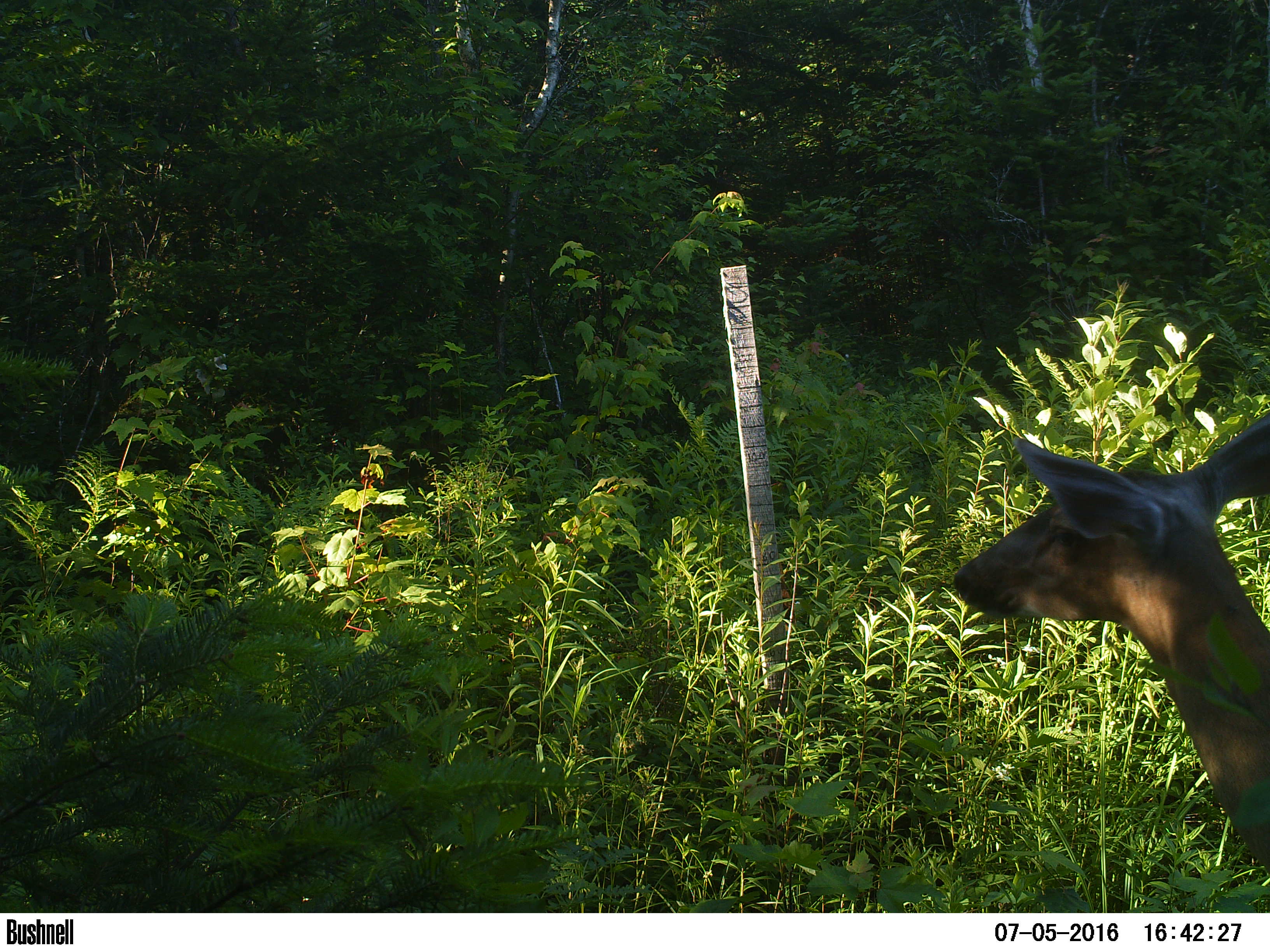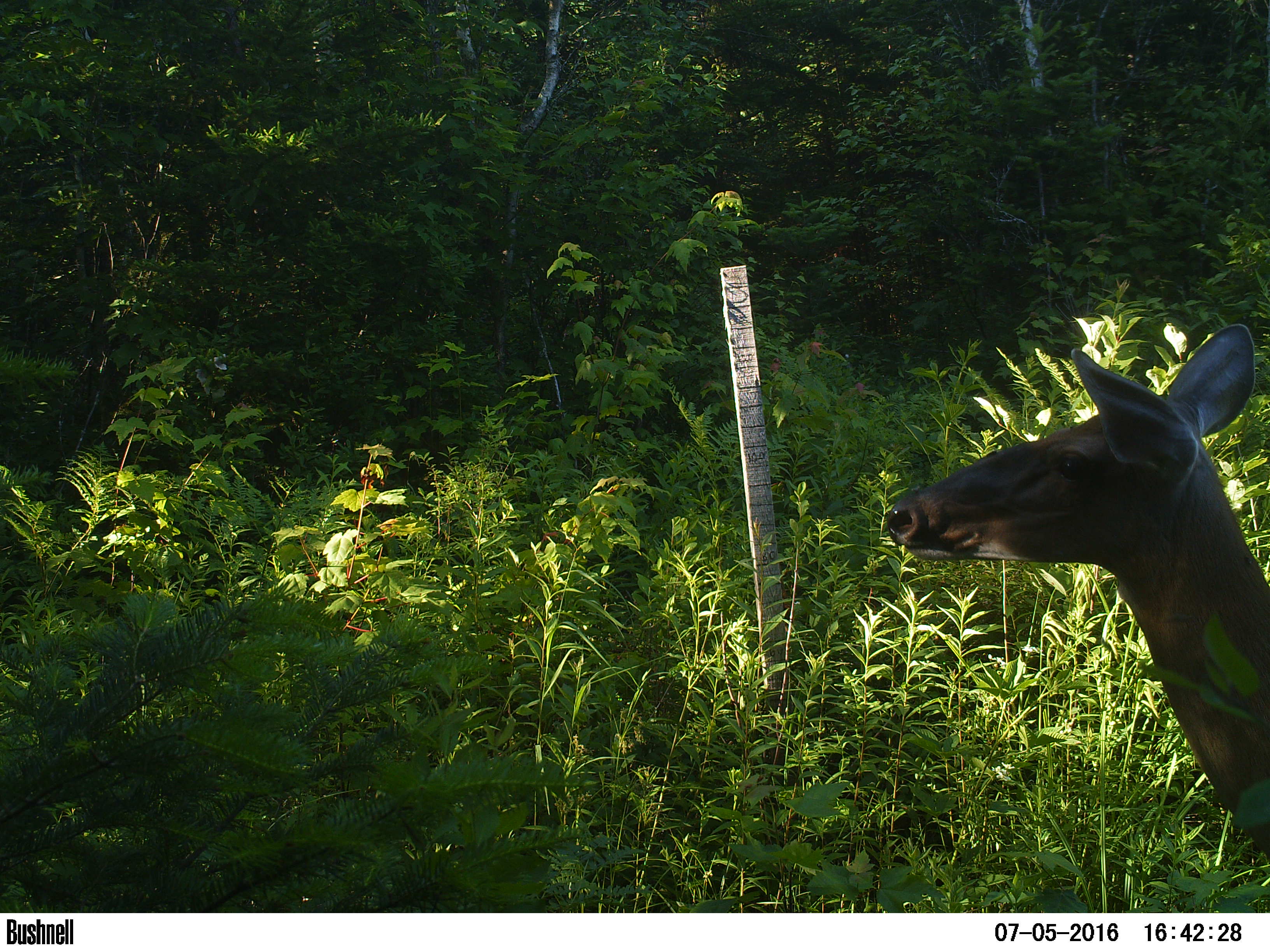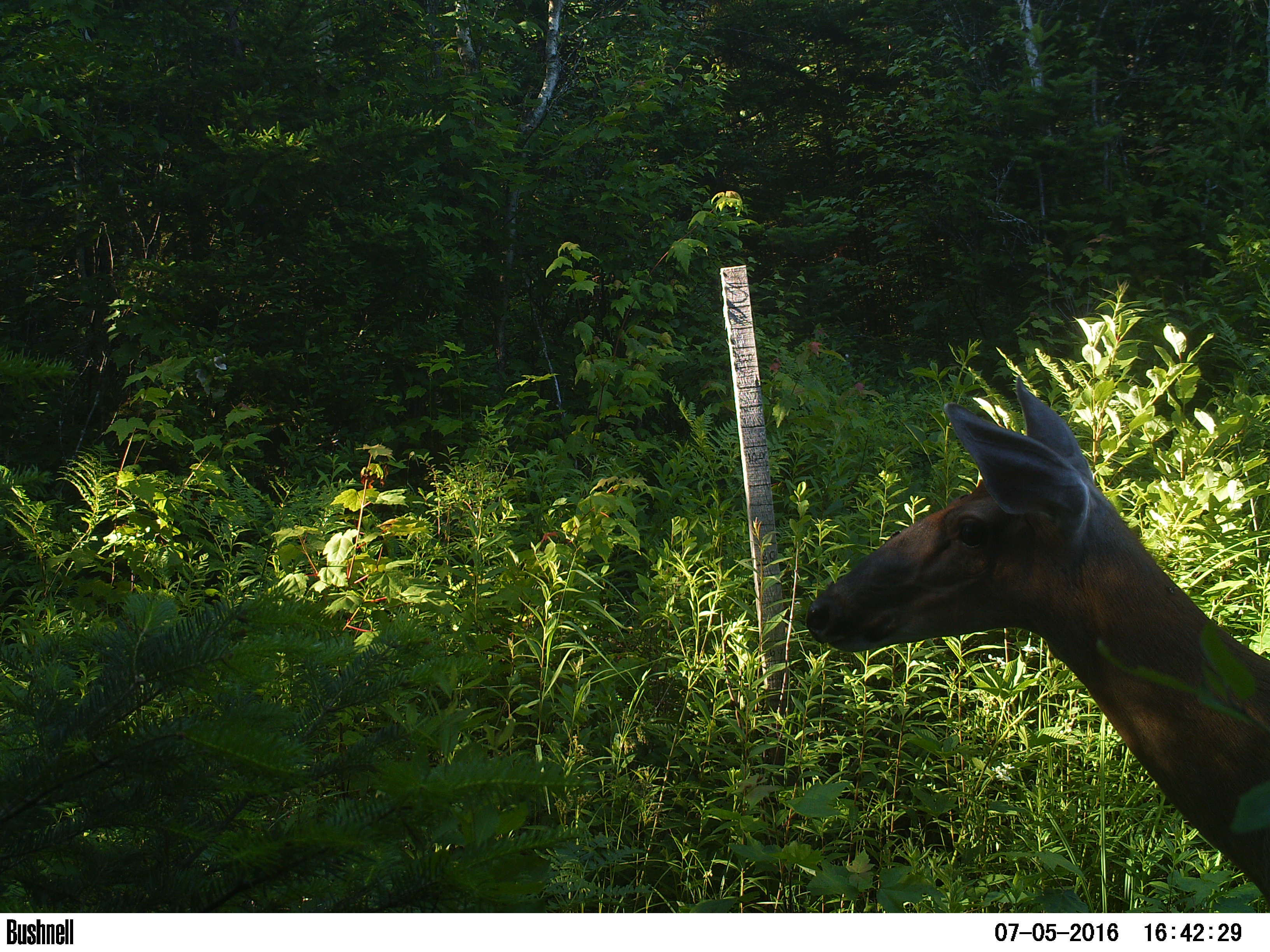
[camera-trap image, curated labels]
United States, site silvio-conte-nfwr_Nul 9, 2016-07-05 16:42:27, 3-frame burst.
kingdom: Animalia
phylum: Chordata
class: Mammalia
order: Artiodactyla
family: Cervidae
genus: Odocoileus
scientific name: Odocoileus virginianus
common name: white-tailed deer